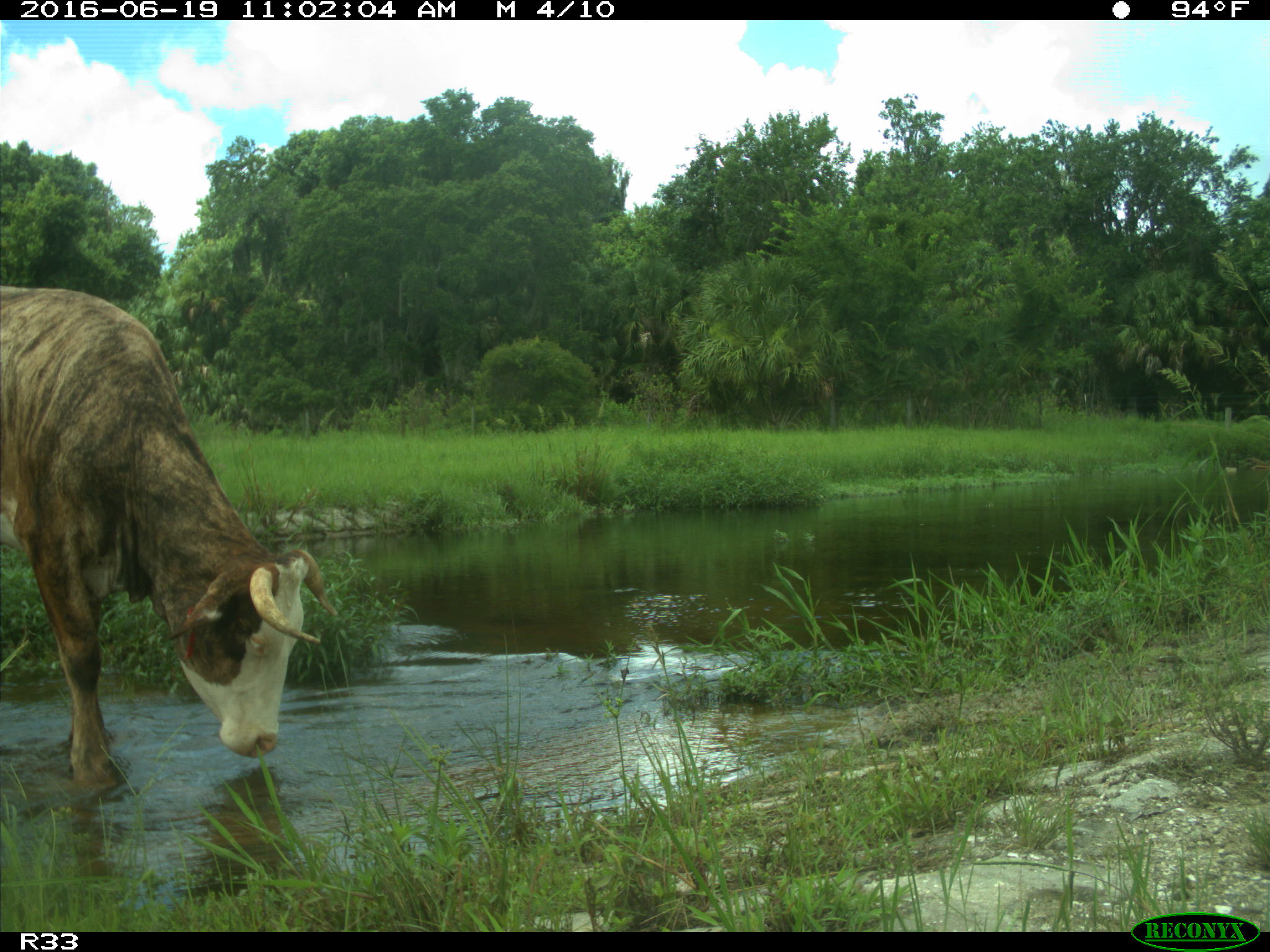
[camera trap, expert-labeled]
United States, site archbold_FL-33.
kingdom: Animalia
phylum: Chordata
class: Mammalia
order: Artiodactyla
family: Bovidae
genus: Bos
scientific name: Bos taurus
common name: domestic cow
Bos taurus (domestic cow).